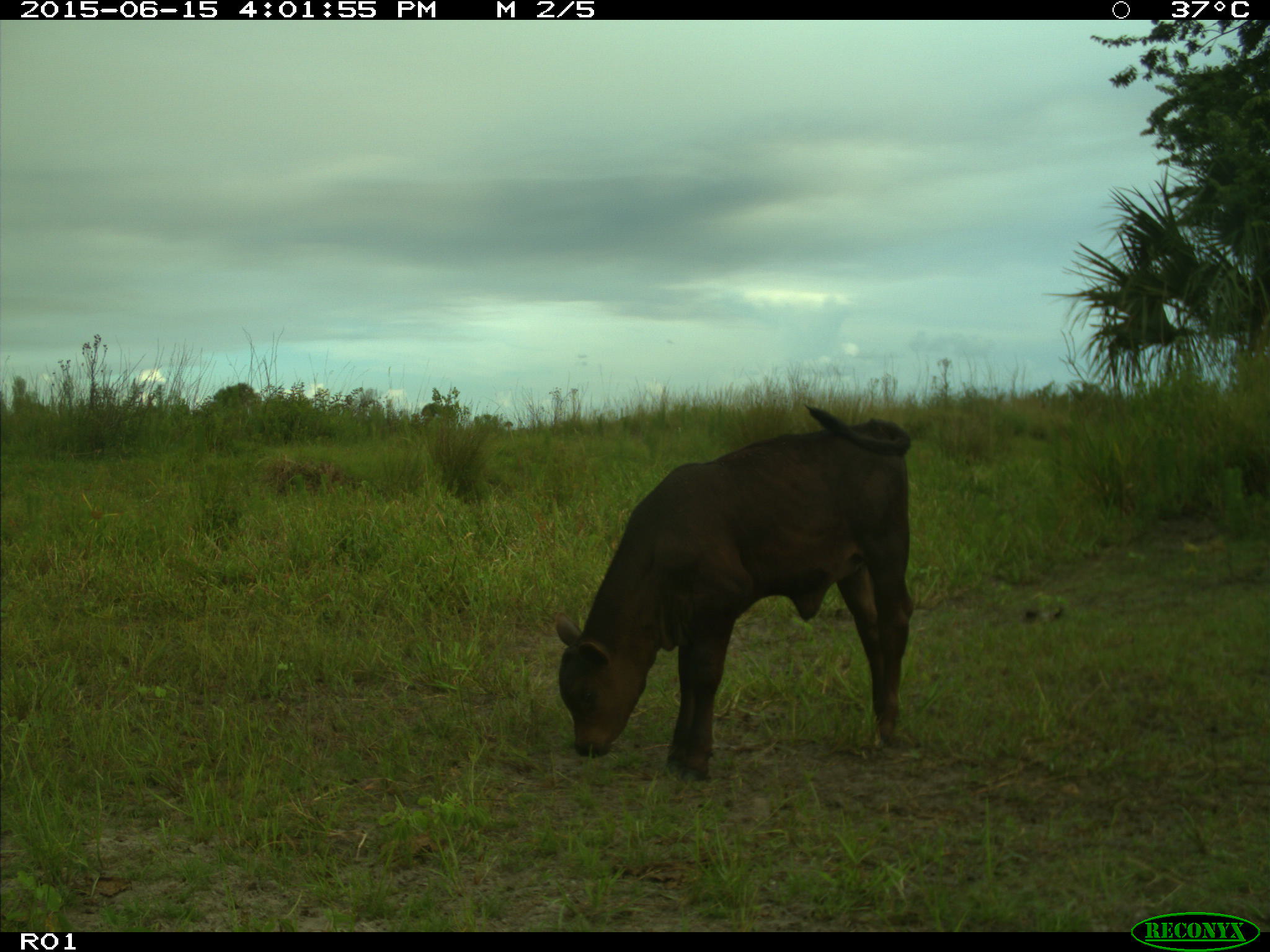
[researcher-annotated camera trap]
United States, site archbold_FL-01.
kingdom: Animalia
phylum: Chordata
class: Mammalia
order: Artiodactyla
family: Bovidae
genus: Bos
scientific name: Bos taurus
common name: domestic cow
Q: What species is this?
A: Bos taurus (domestic cow).